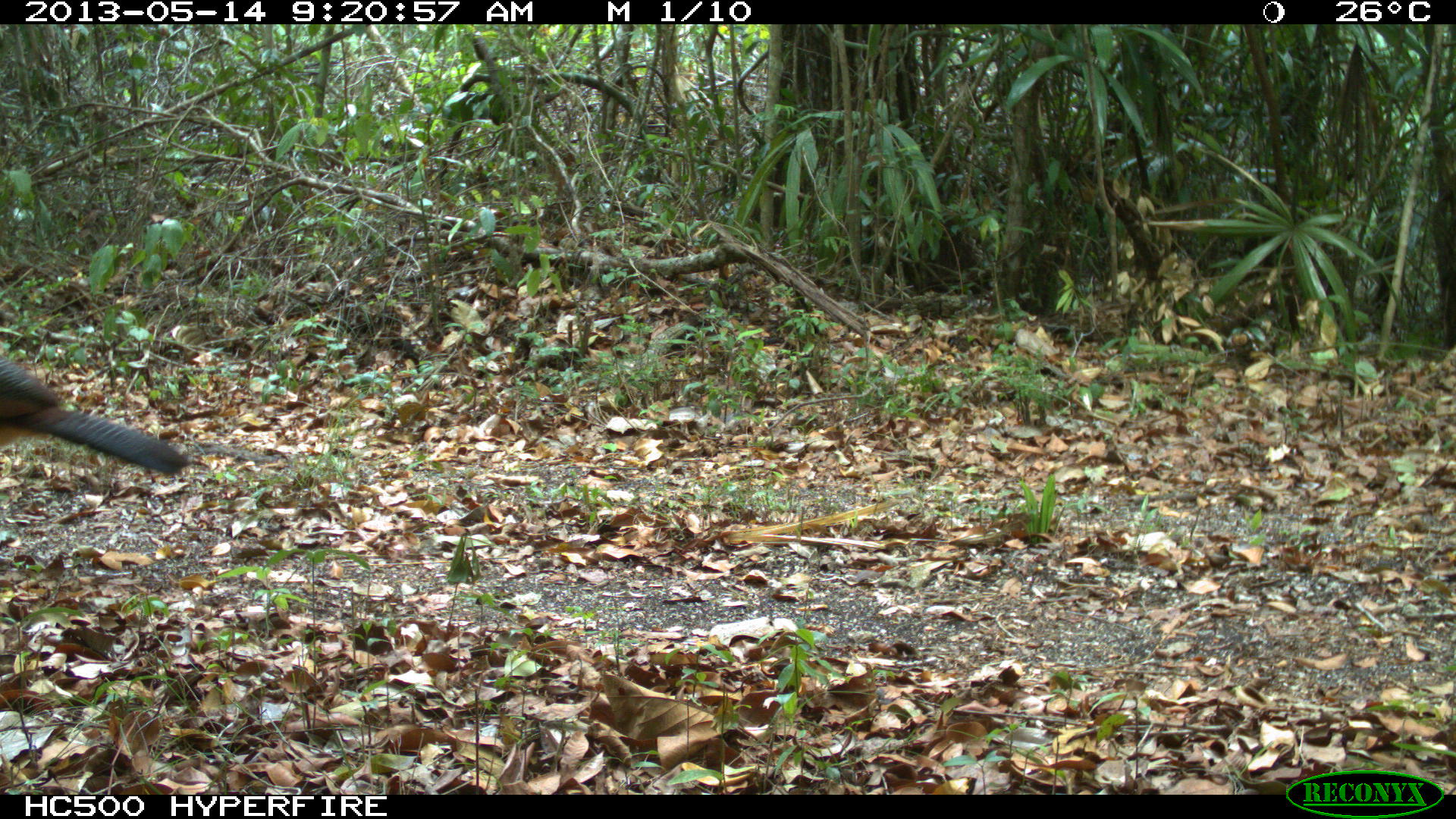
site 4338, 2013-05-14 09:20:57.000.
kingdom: Animalia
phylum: Chordata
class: Aves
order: Galliformes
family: Cracidae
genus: Crax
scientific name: Crax rubra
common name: great curassow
Crax rubra (great curassow), count 1, sex female.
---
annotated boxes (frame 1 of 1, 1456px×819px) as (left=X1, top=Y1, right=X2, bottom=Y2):
crax rubra: (left=0, top=357, right=192, bottom=475)